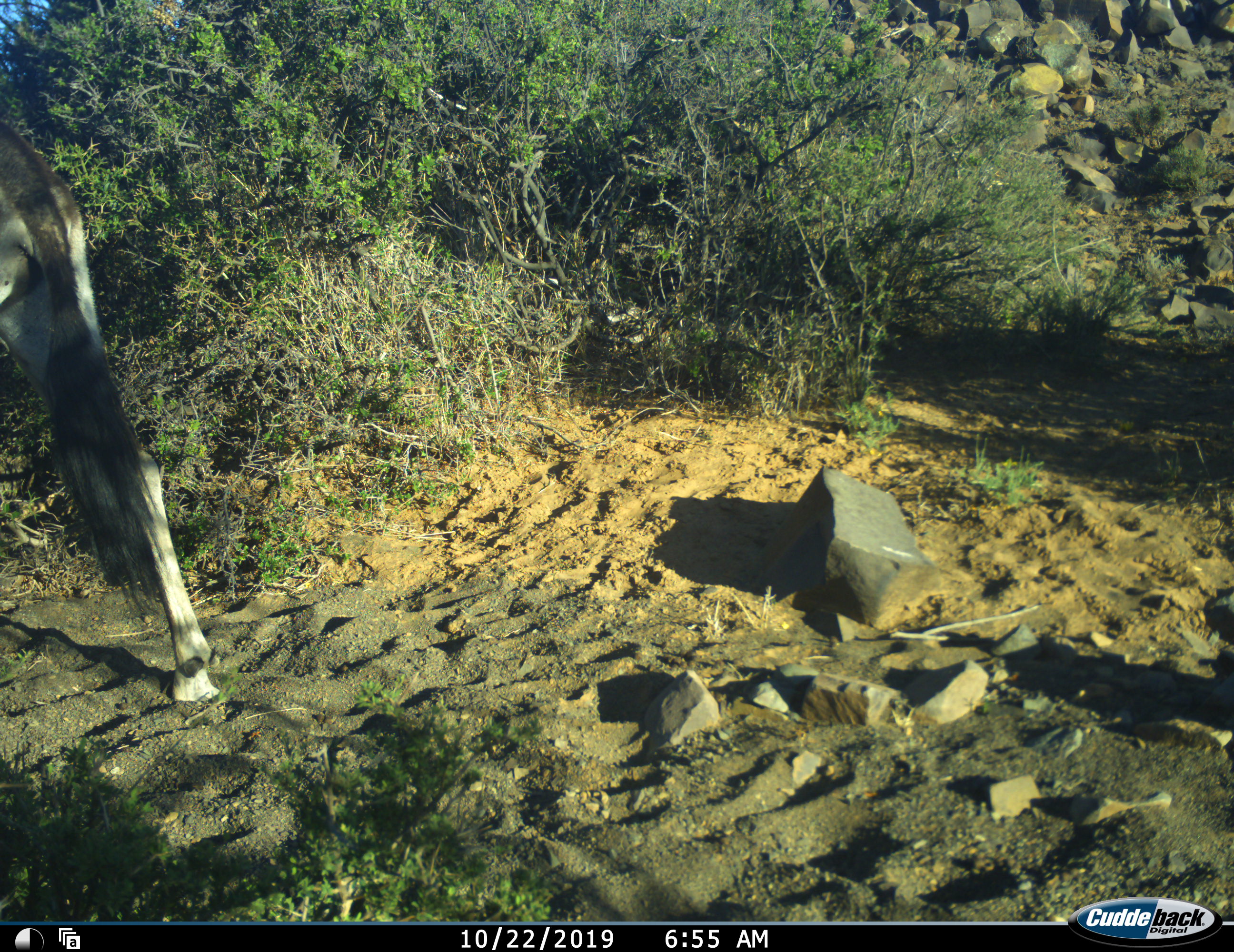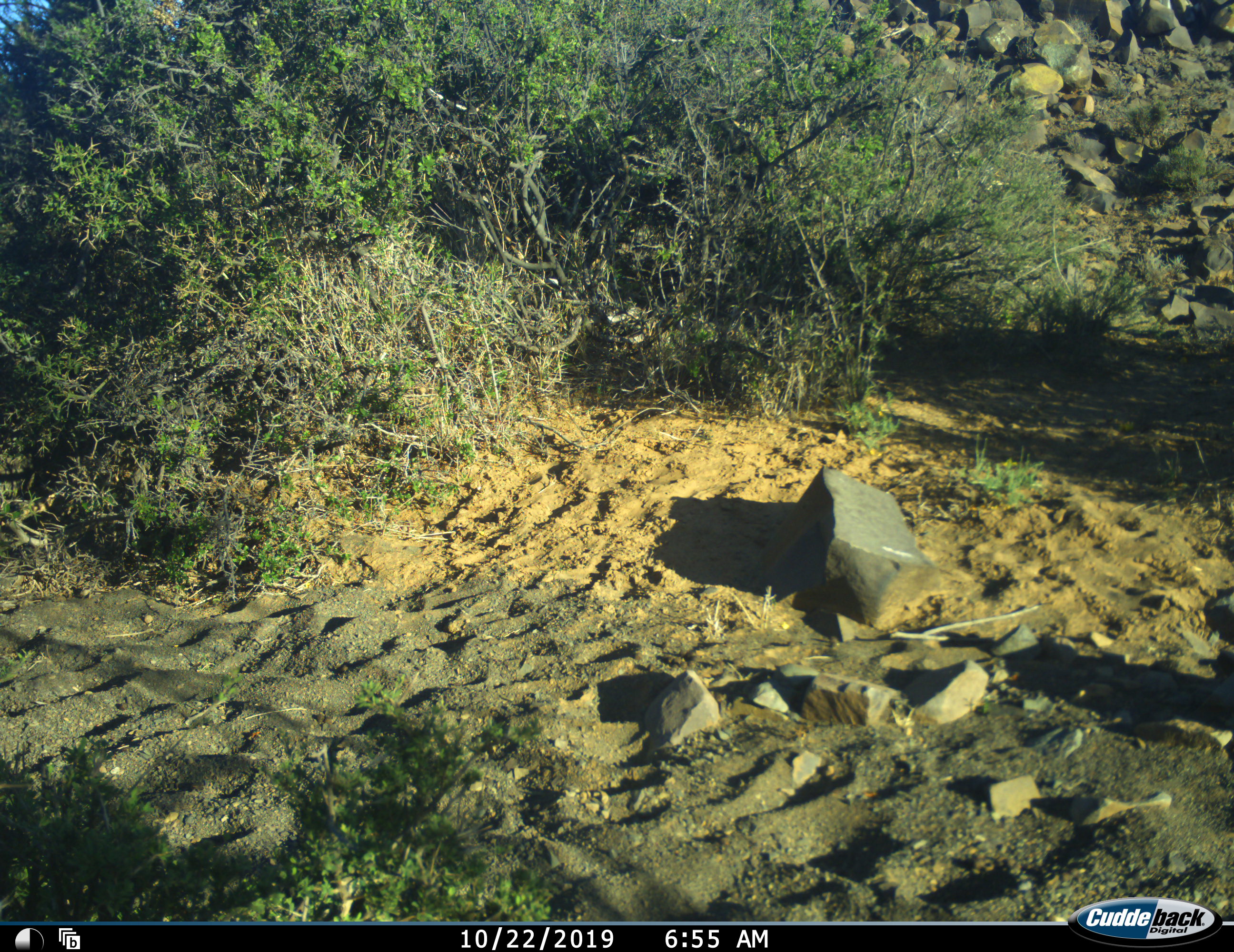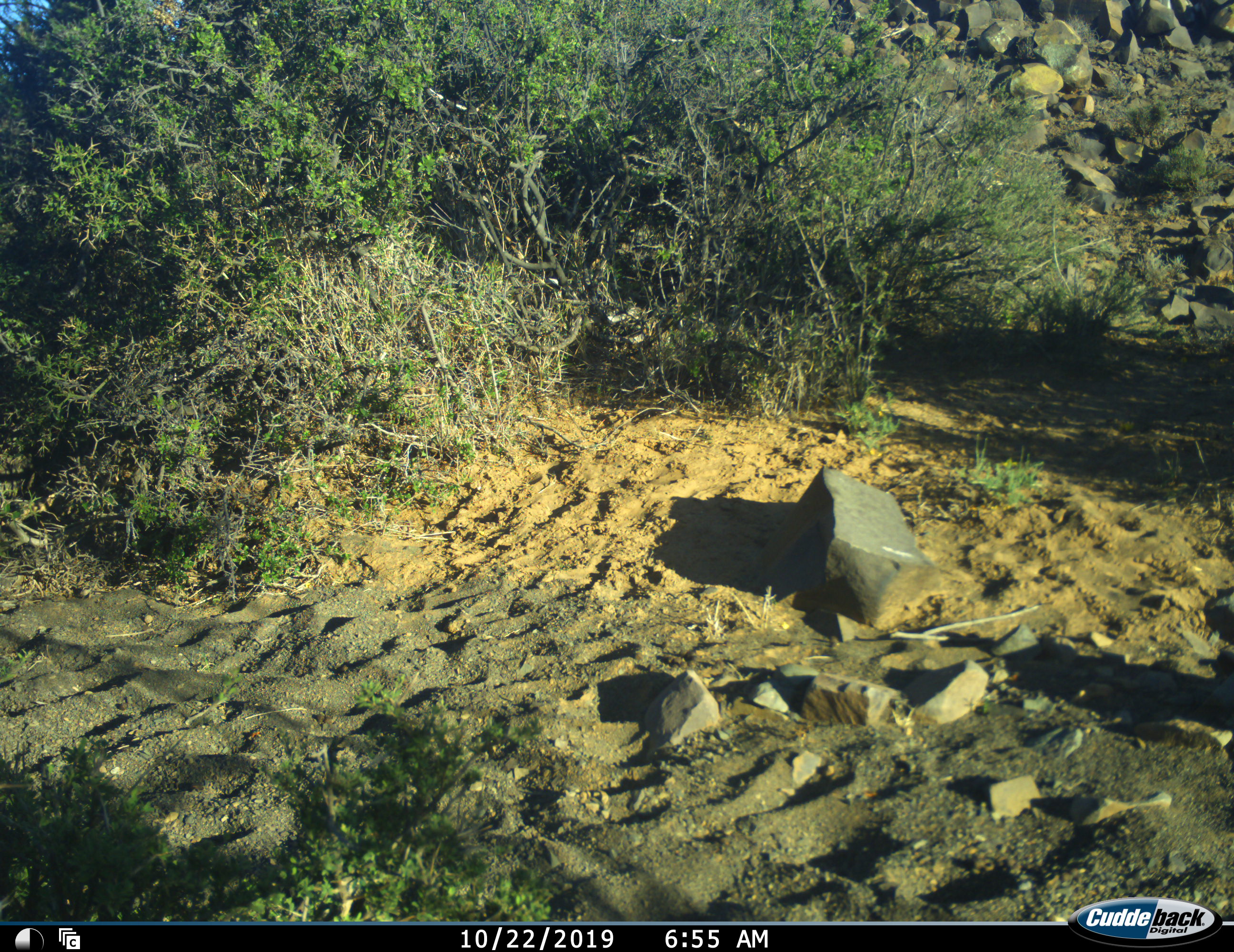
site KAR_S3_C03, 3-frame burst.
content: unidentified animal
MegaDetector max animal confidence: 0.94